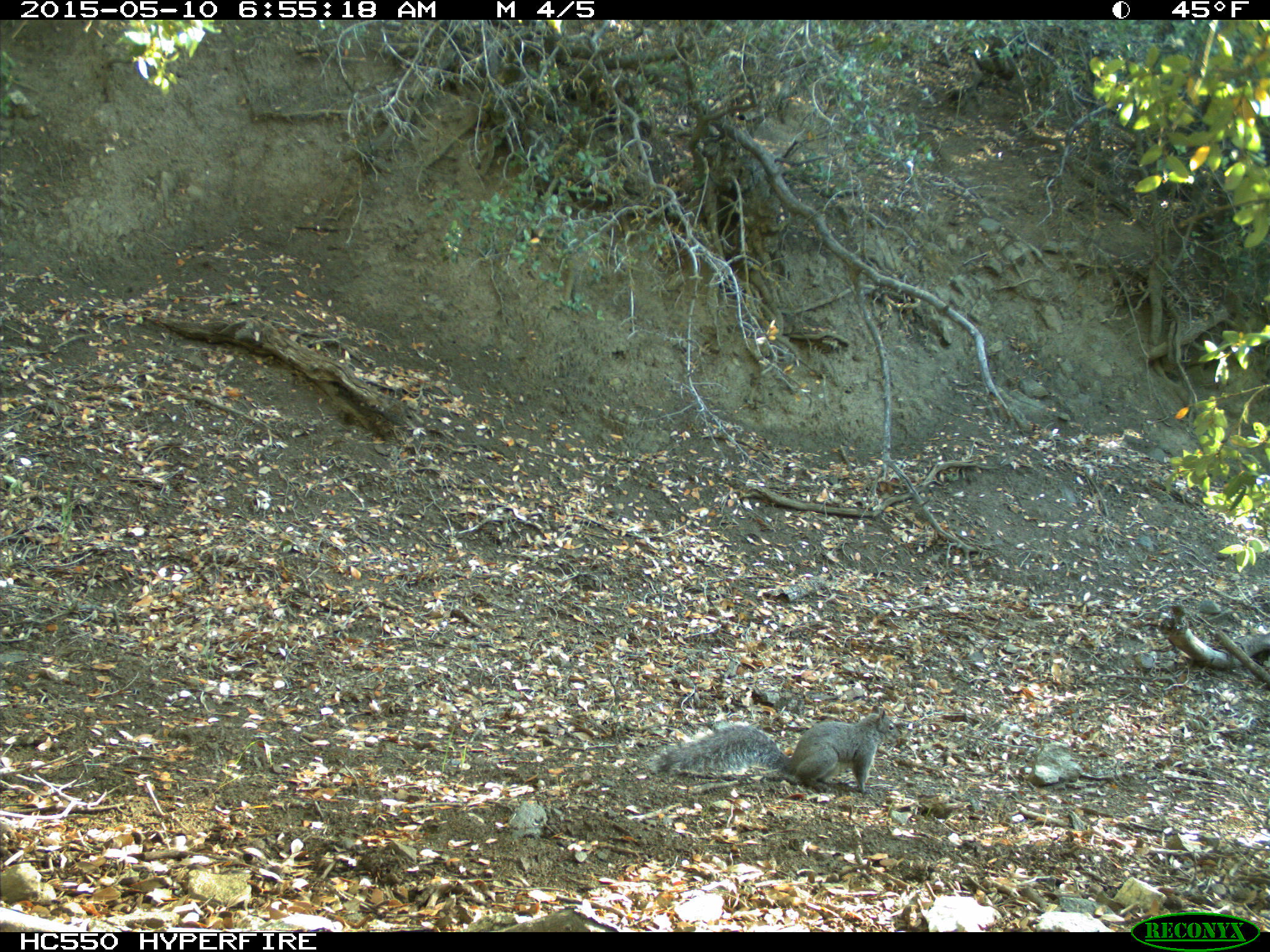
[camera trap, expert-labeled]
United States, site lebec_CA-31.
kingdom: Animalia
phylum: Chordata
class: Mammalia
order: Rodentia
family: Sciuridae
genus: Sciurus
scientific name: Sciurus carolinensis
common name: eastern gray squirrel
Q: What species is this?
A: Sciurus carolinensis (eastern gray squirrel).